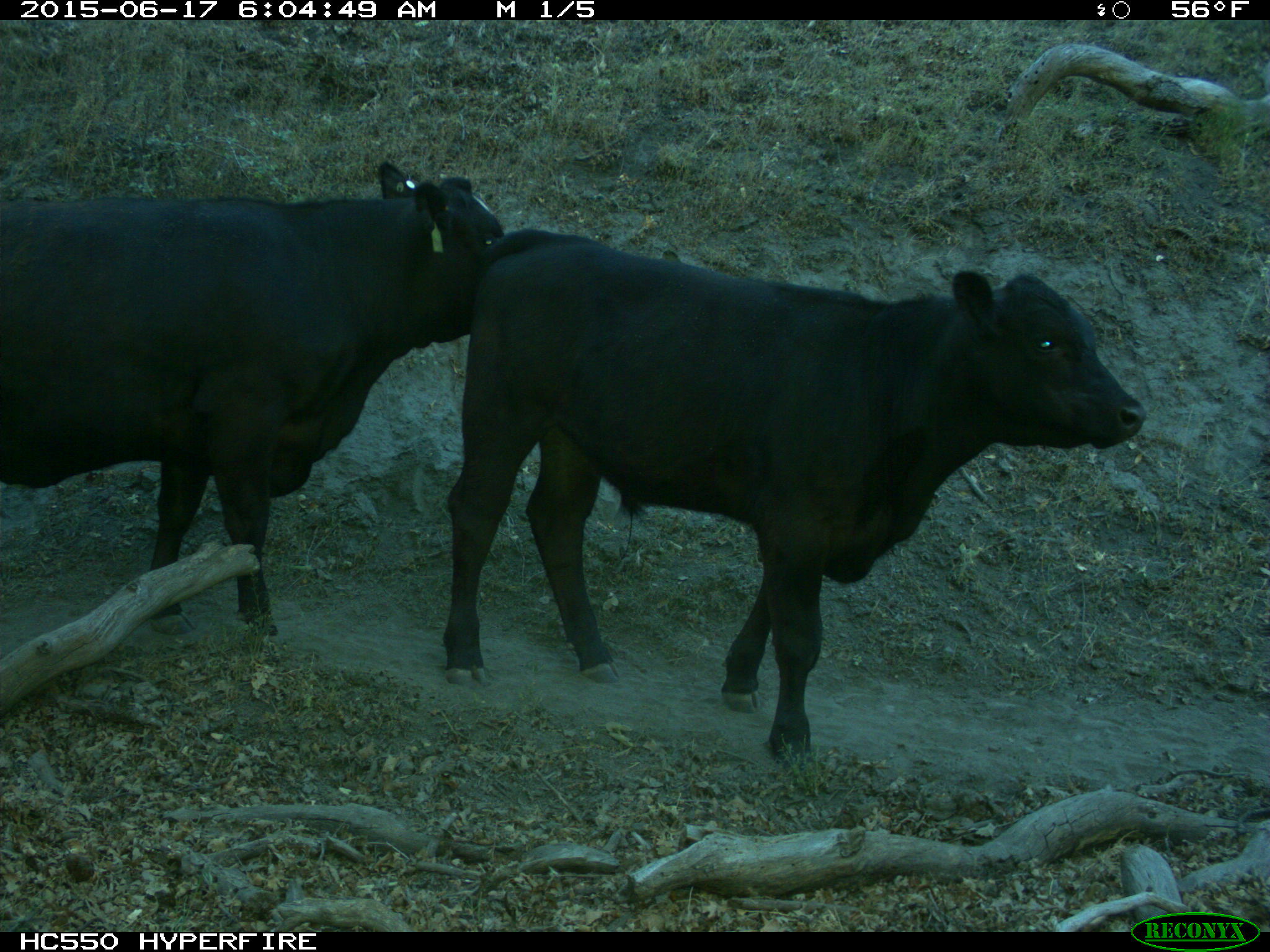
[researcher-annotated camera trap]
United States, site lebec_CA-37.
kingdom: Animalia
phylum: Chordata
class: Mammalia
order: Artiodactyla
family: Bovidae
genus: Bos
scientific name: Bos taurus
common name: domestic cow